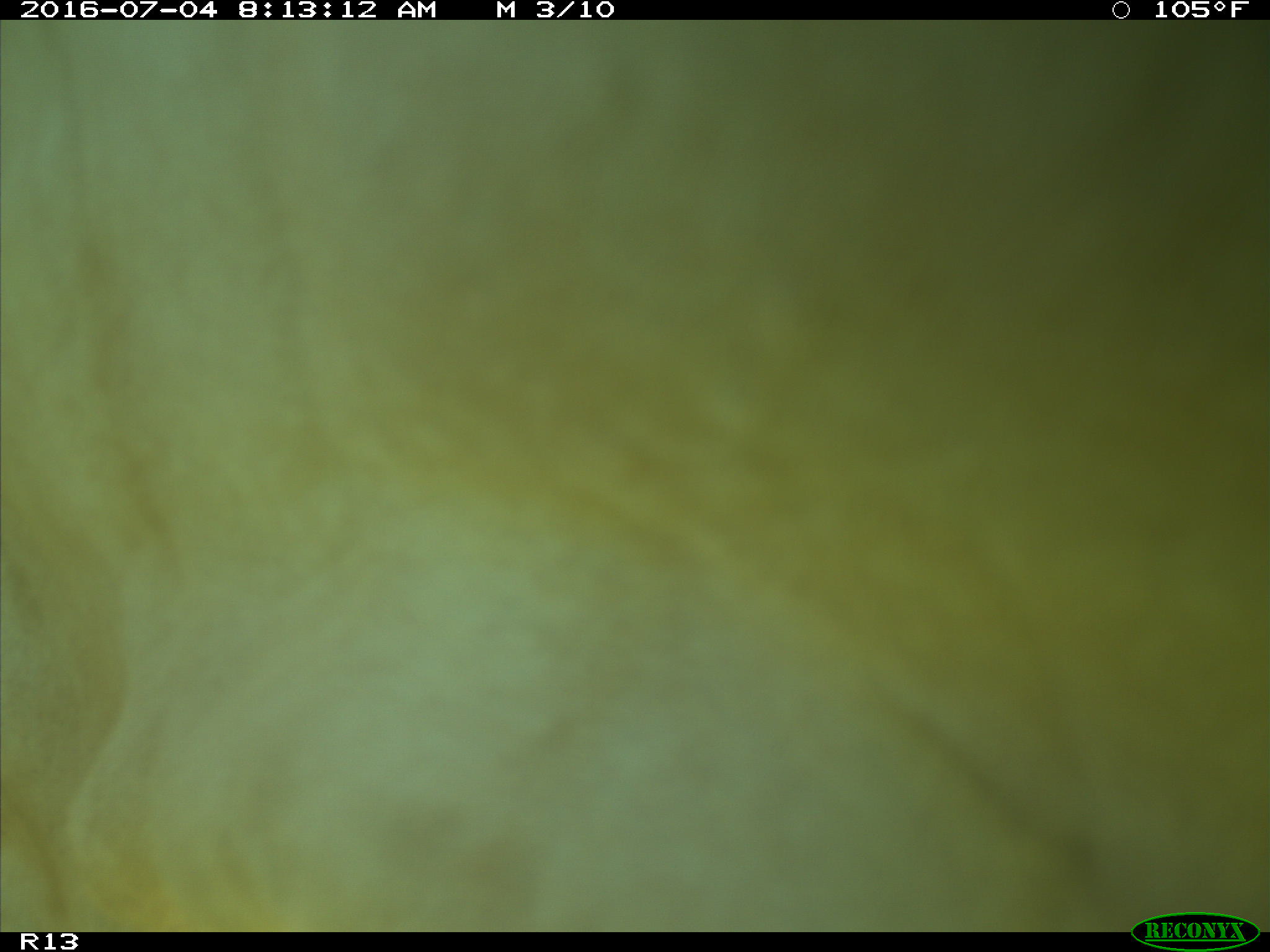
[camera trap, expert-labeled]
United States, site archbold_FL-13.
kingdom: Animalia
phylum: Chordata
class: Mammalia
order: Artiodactyla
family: Bovidae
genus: Bos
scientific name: Bos taurus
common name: domestic cow